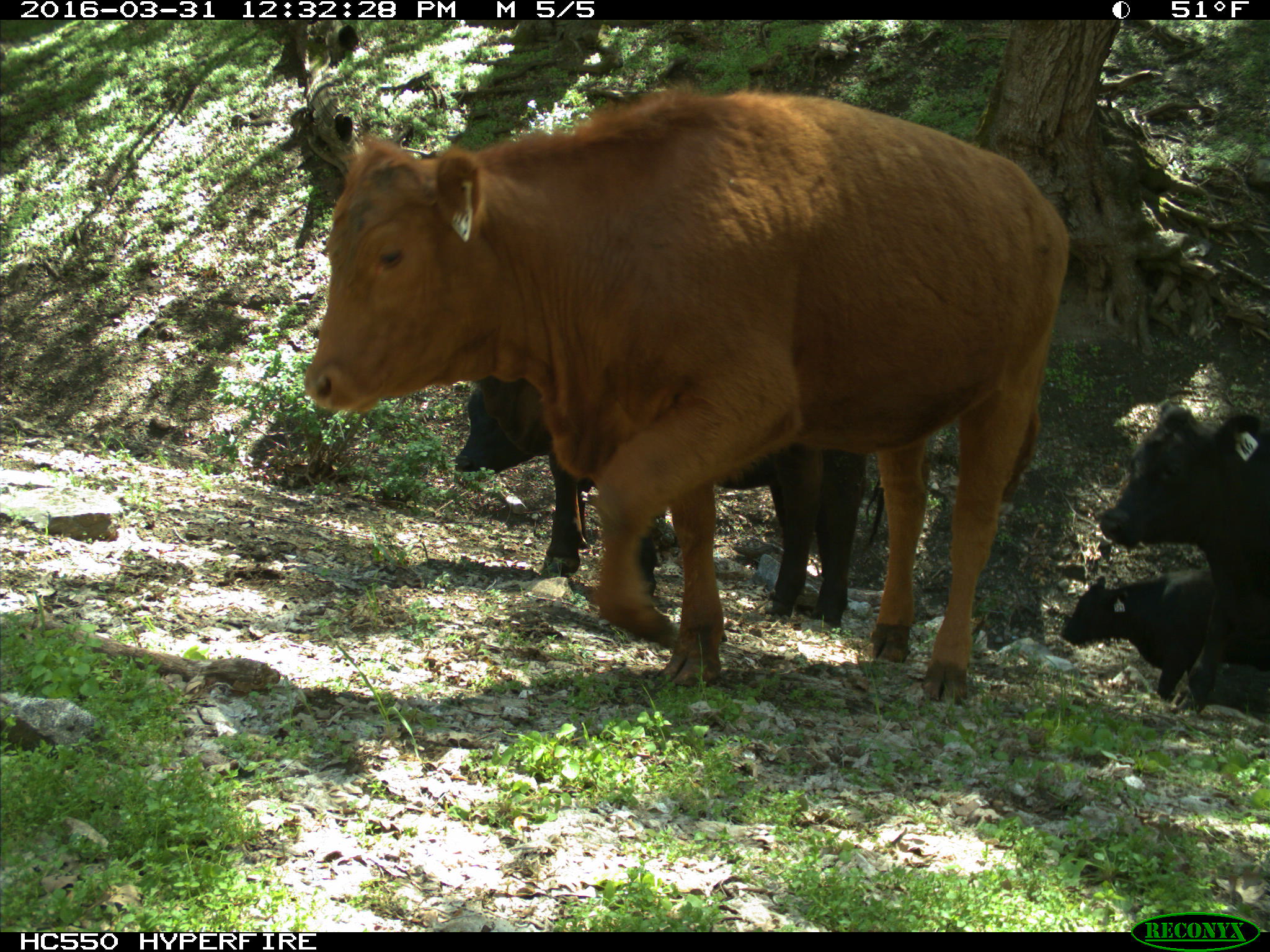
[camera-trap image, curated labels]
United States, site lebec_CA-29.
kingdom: Animalia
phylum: Chordata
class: Mammalia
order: Artiodactyla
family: Bovidae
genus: Bos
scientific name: Bos taurus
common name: domestic cow